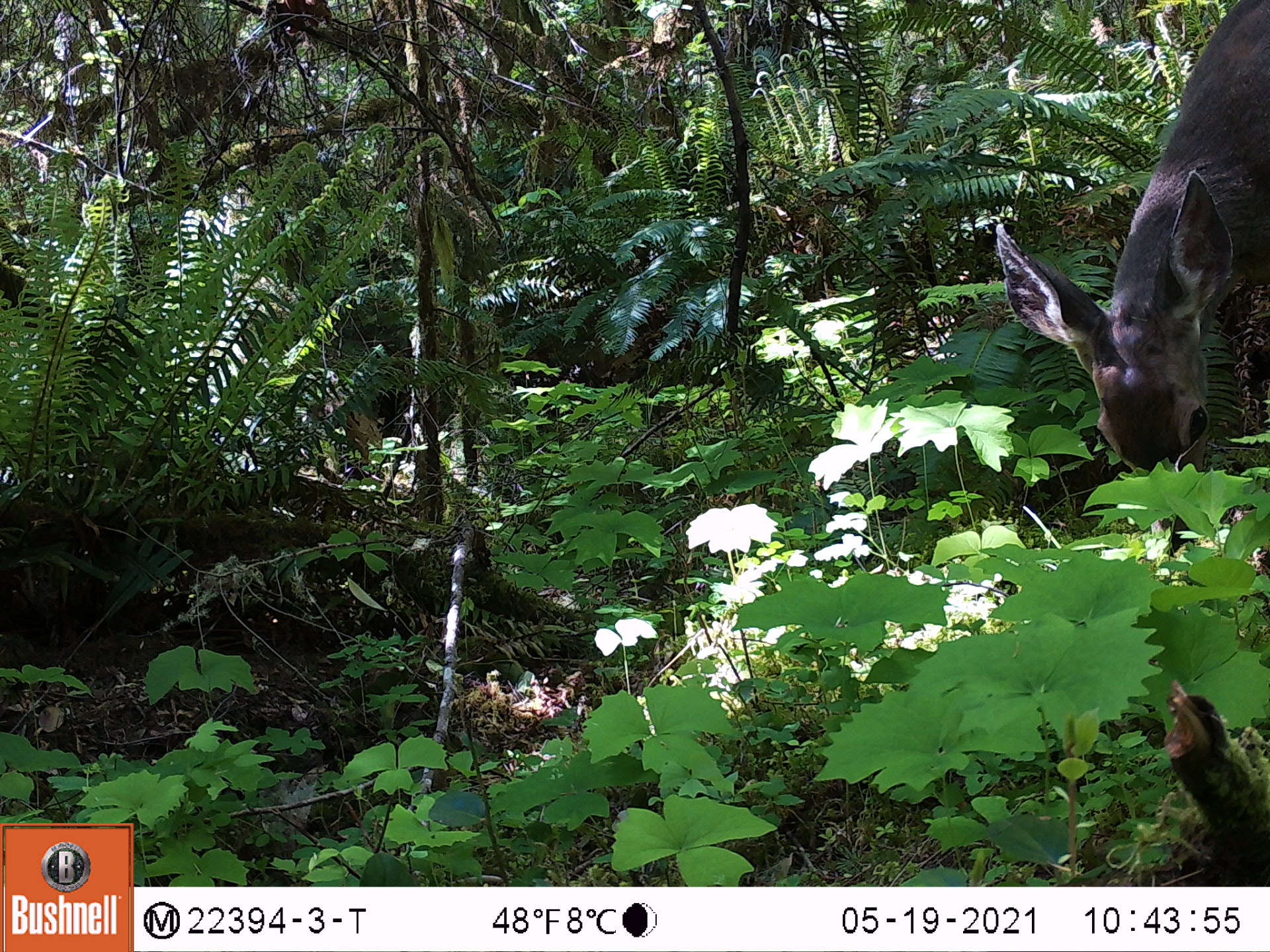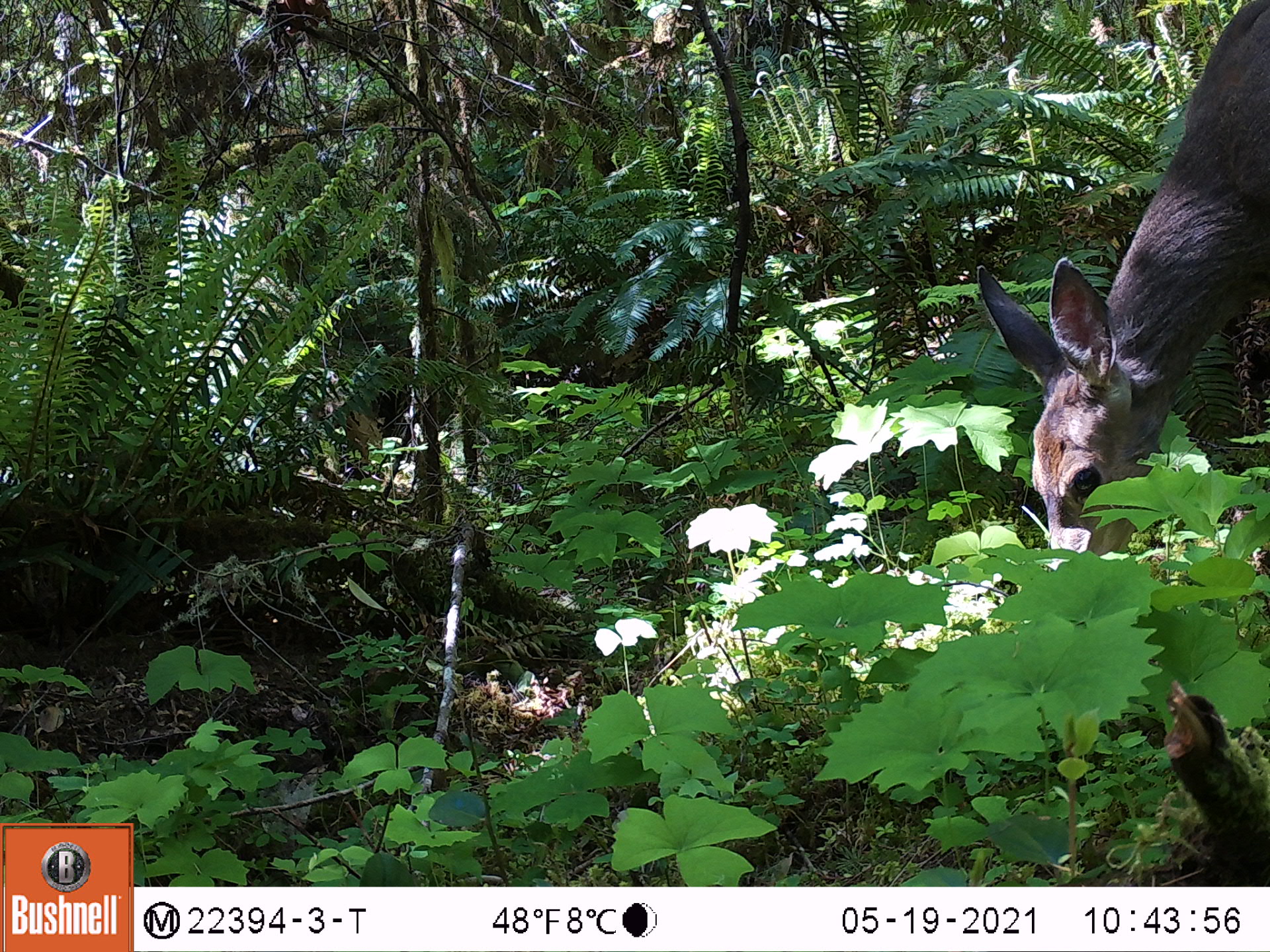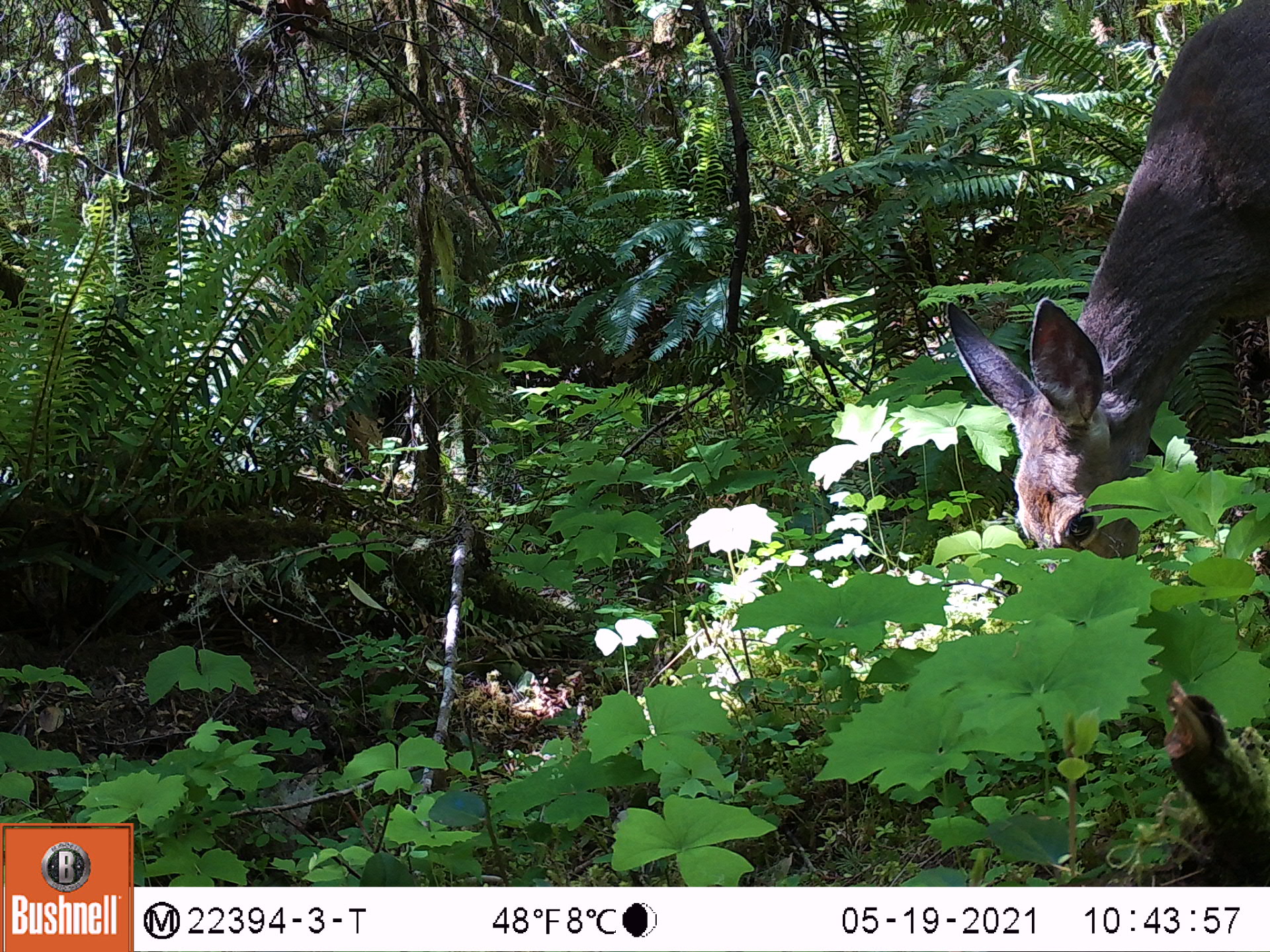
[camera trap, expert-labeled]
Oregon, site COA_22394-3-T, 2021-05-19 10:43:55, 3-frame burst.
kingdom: Animalia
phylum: Chordata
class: Mammalia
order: Artiodactyla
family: Cervidae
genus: Odocoileus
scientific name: Odocoileus hemionus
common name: black-tailed deer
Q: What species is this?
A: Black-tailed deer (Odocoileus hemionus).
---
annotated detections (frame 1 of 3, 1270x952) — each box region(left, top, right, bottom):
black-tailed deer: region(969, 0, 1269, 601)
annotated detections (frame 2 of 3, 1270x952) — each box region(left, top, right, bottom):
black-tailed deer: region(955, 0, 1269, 657)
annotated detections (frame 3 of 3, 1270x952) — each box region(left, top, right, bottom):
black-tailed deer: region(932, 0, 1269, 687)